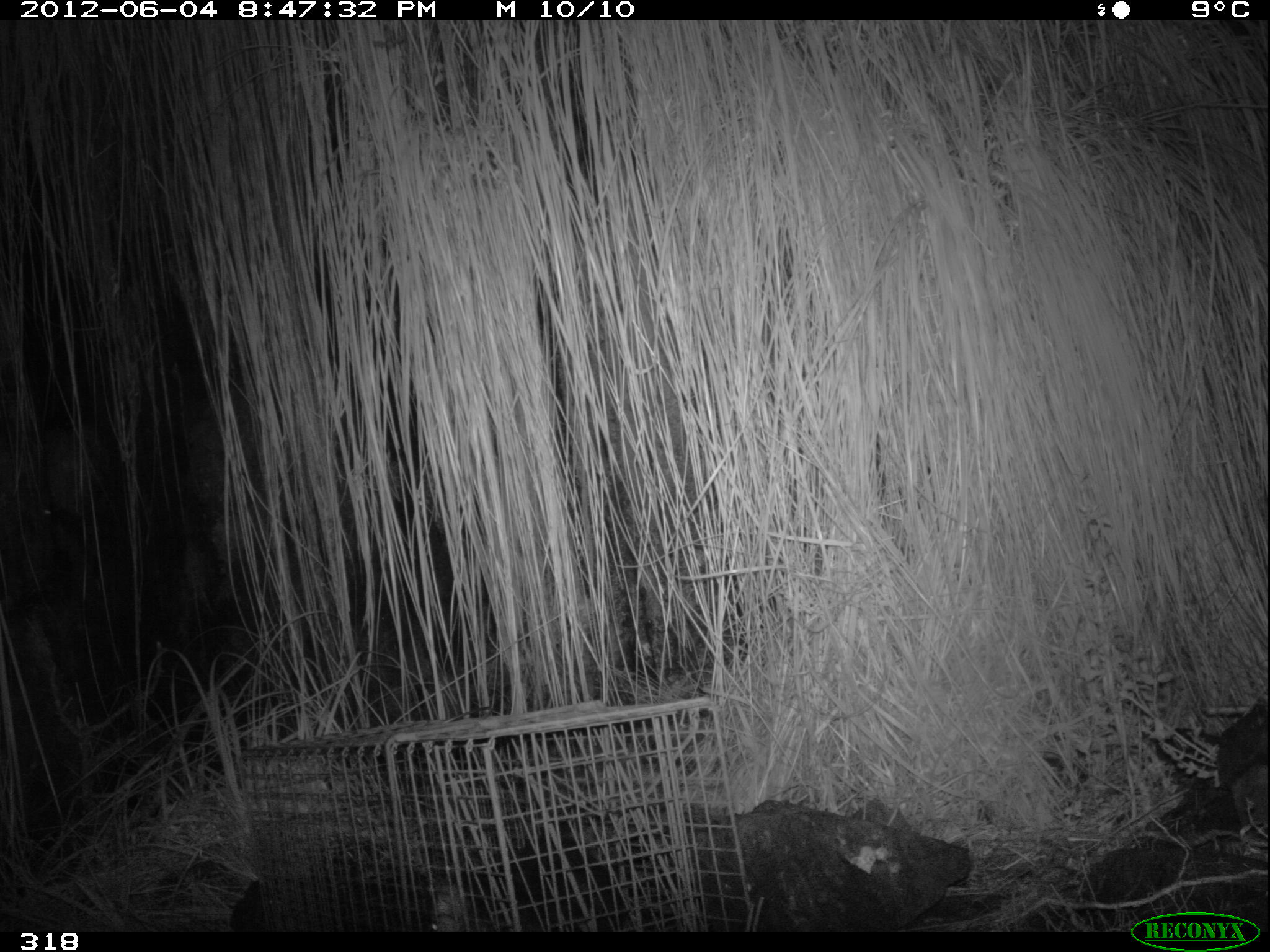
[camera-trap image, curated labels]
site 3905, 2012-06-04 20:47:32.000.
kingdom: Animalia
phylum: Chordata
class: Mammalia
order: Didelphimorphia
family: Didelphidae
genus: Didelphis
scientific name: Didelphis pernigra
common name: andean white-eared opossum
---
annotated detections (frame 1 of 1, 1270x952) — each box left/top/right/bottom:
didelphis pernigra: 430/836/674/933